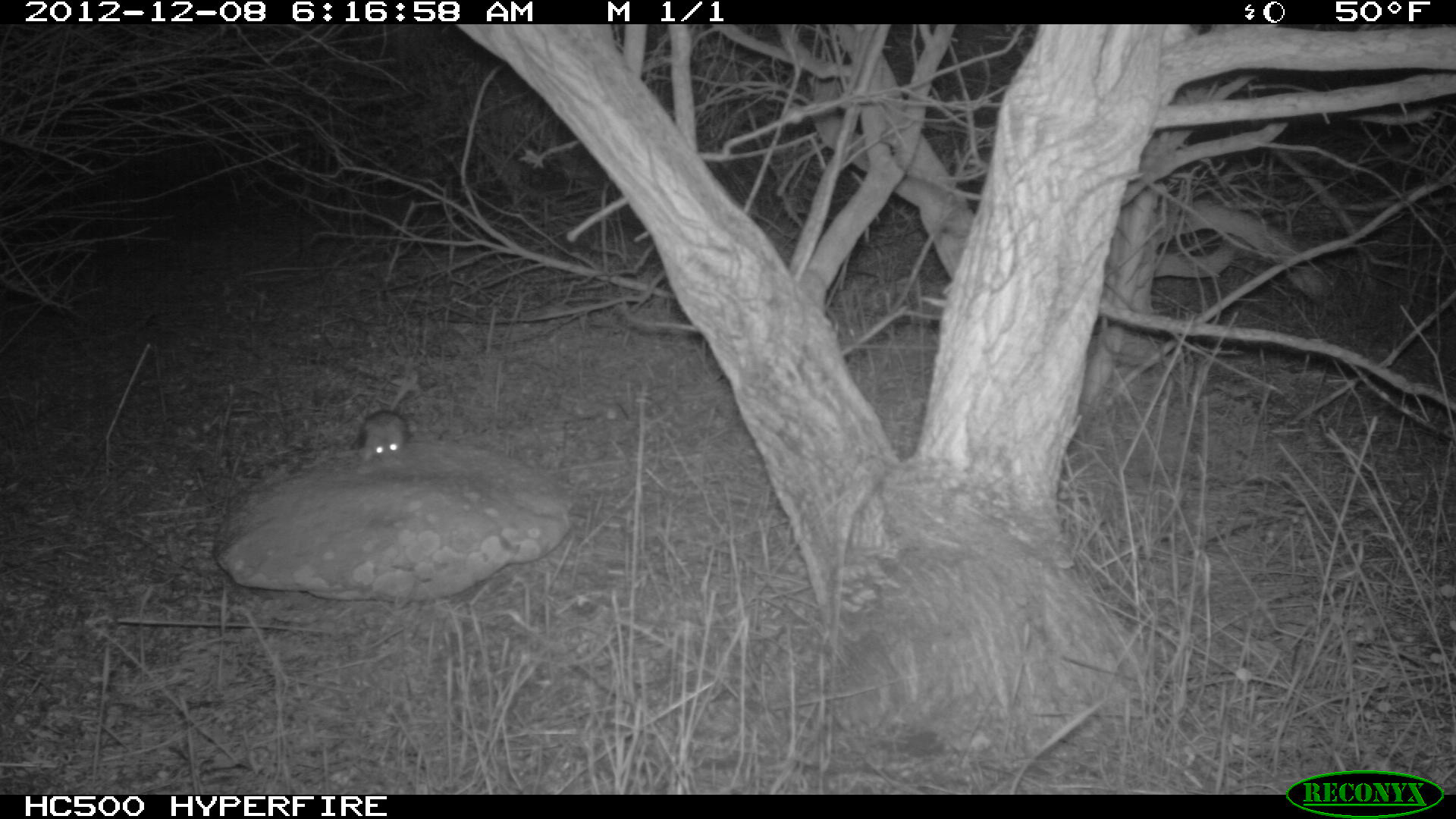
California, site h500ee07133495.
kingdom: Animalia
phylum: Chordata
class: Mammalia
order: Rodentia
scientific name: Rodentia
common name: rodent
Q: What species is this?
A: Rodent (Rodentia).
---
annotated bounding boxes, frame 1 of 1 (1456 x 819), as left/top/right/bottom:
rodent: 350/410/413/466